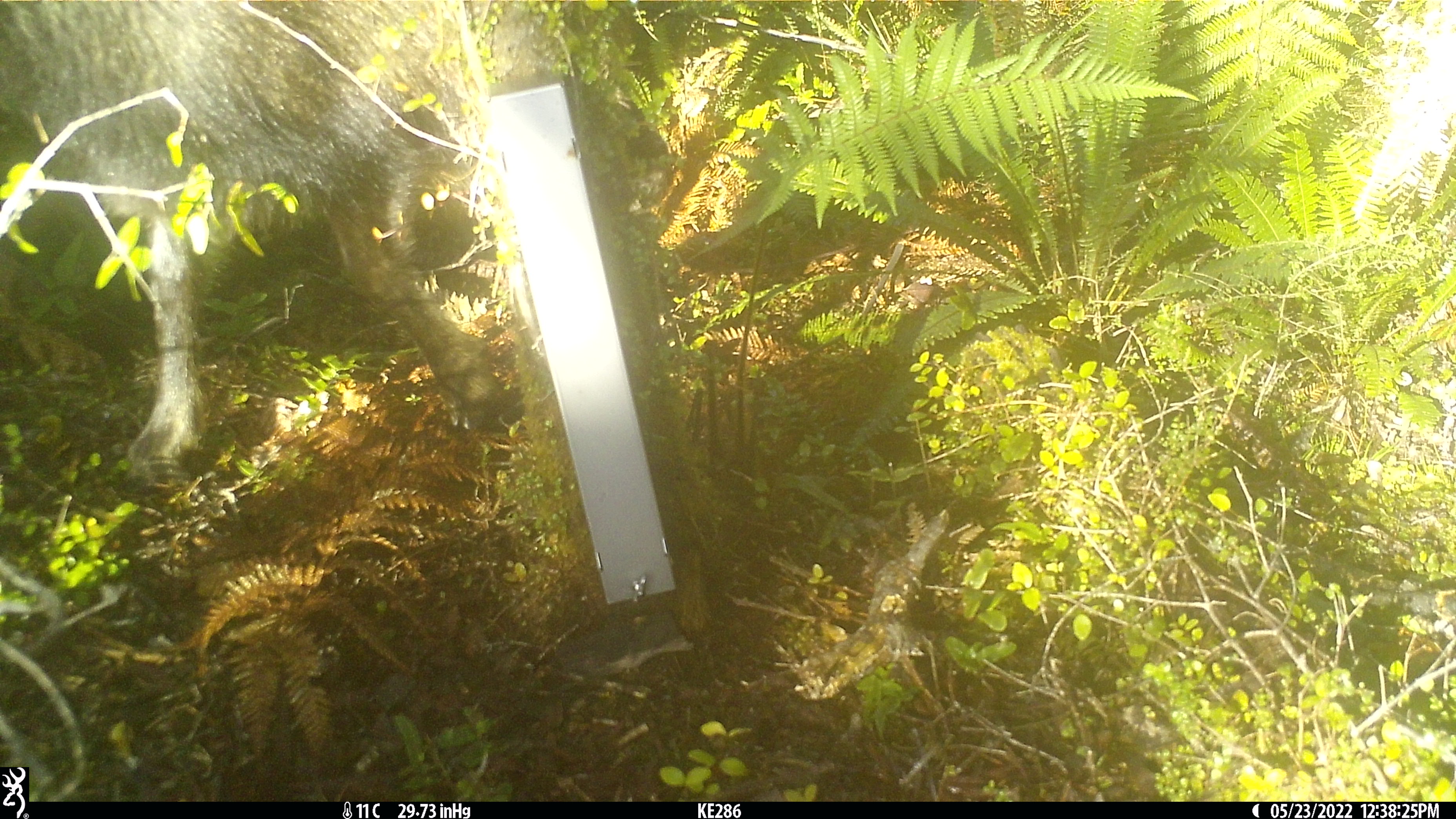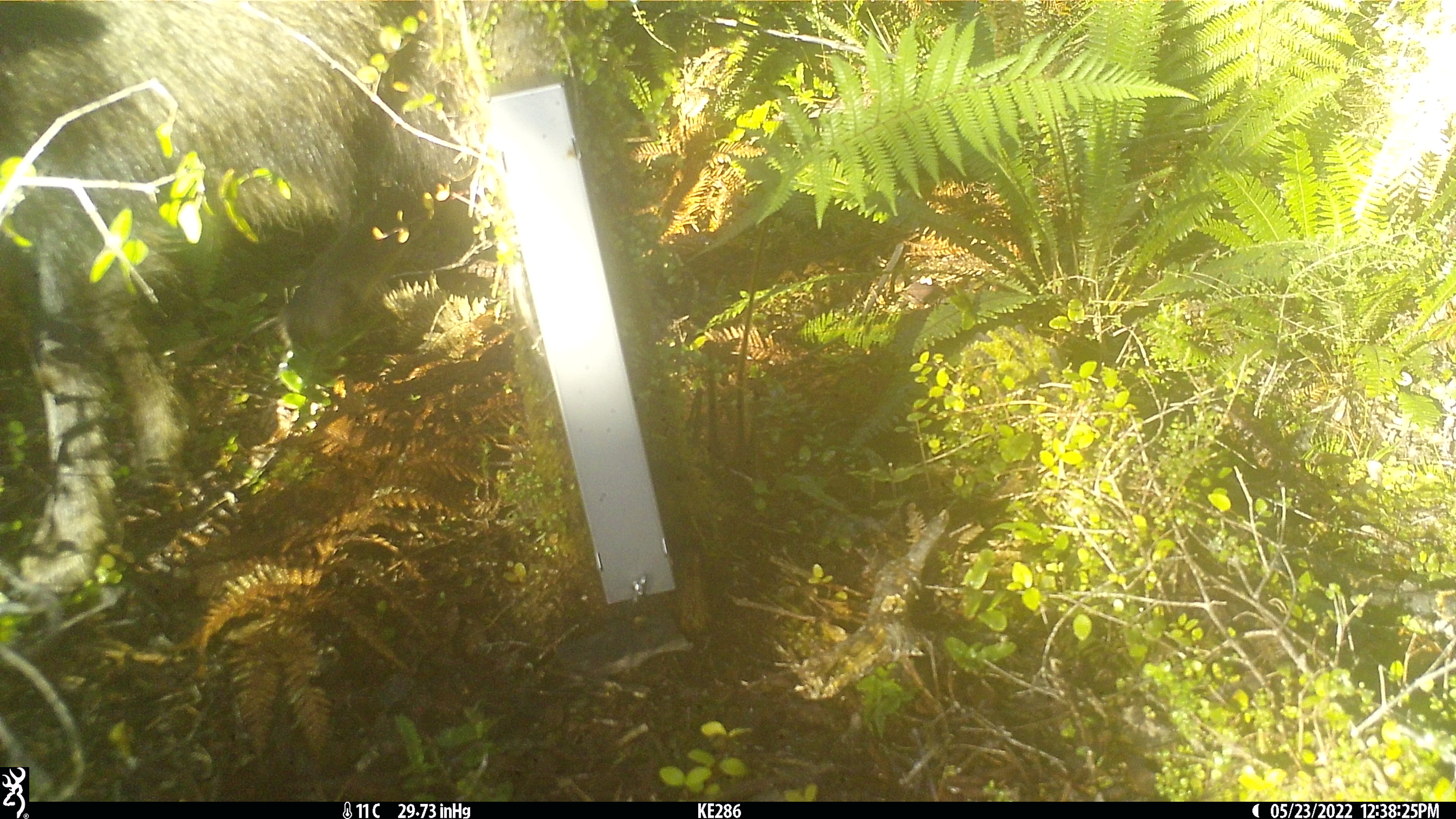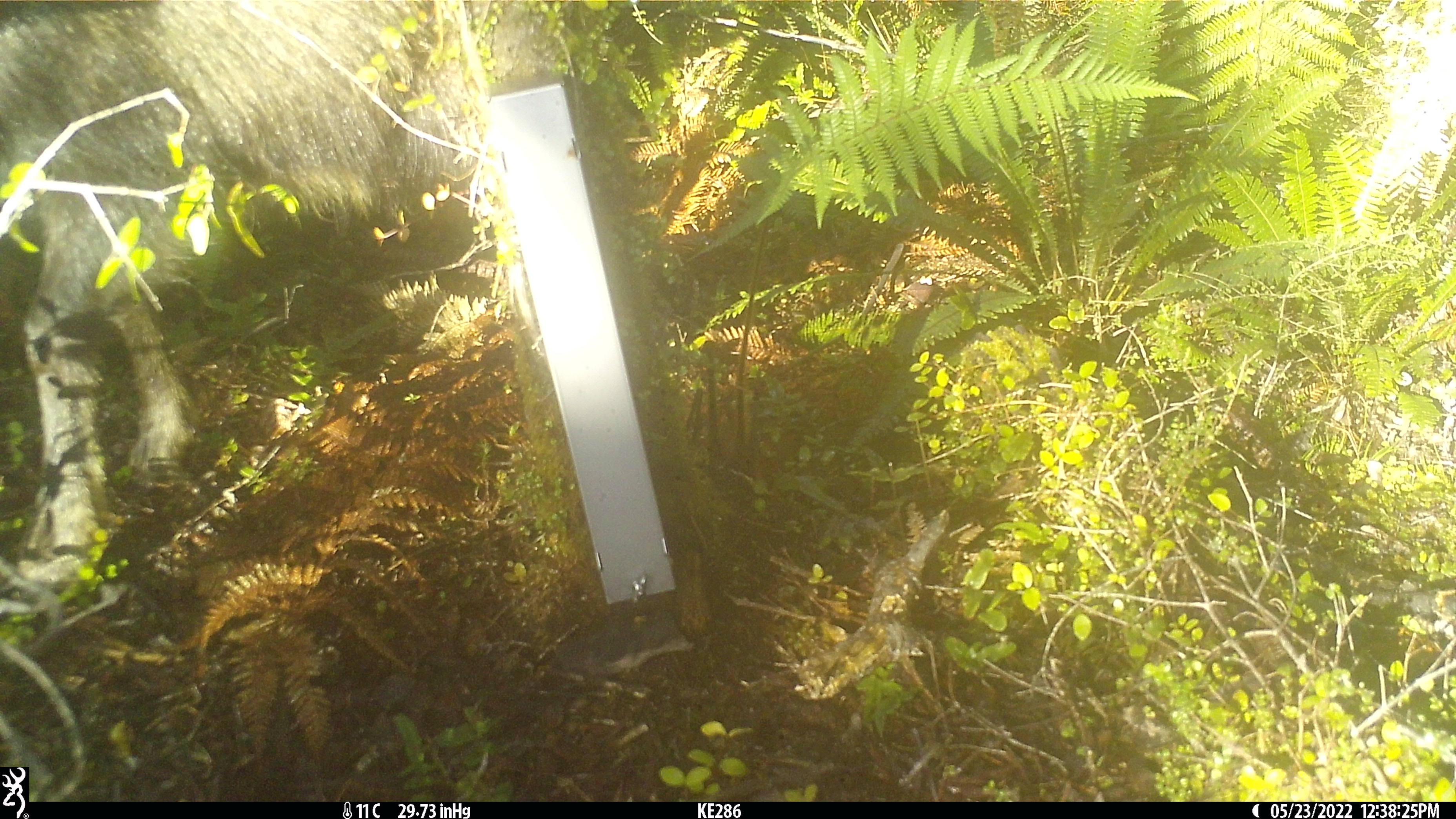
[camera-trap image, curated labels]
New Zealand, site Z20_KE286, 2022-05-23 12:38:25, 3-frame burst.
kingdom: Animalia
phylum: Chordata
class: Mammalia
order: Artiodactyla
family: Bovidae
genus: Rupicapra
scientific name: Rupicapra rupicapra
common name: alpine chamois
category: chamois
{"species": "chamois (alpine chamois) (Rupicapra rupicapra)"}